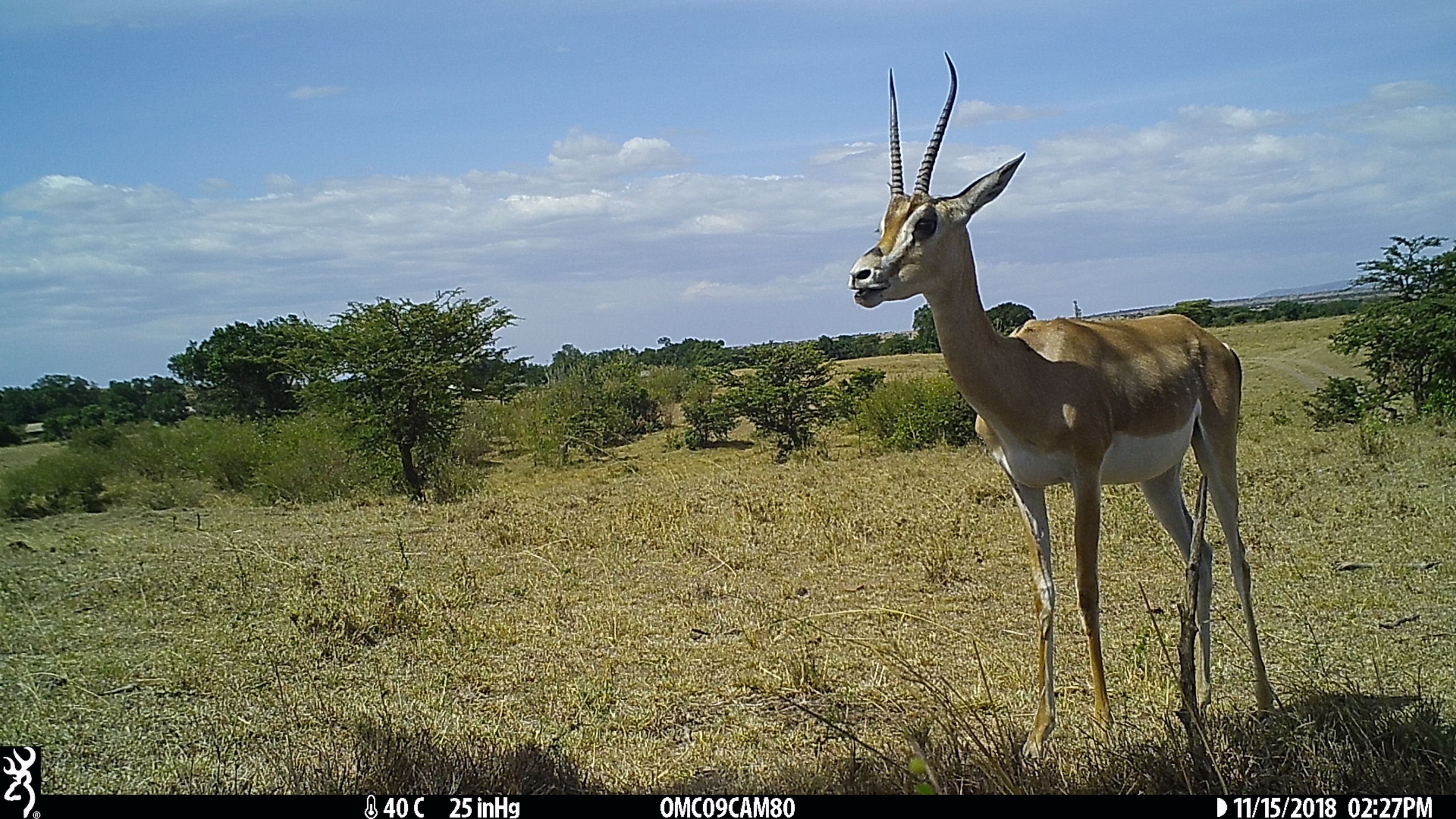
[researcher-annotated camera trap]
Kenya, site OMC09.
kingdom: Animalia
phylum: Chordata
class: Mammalia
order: Artiodactyla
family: Bovidae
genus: Nanger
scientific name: Nanger granti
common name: grant's gazelle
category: gazelle grants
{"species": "gazelle grants (grant's gazelle) (Nanger granti)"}